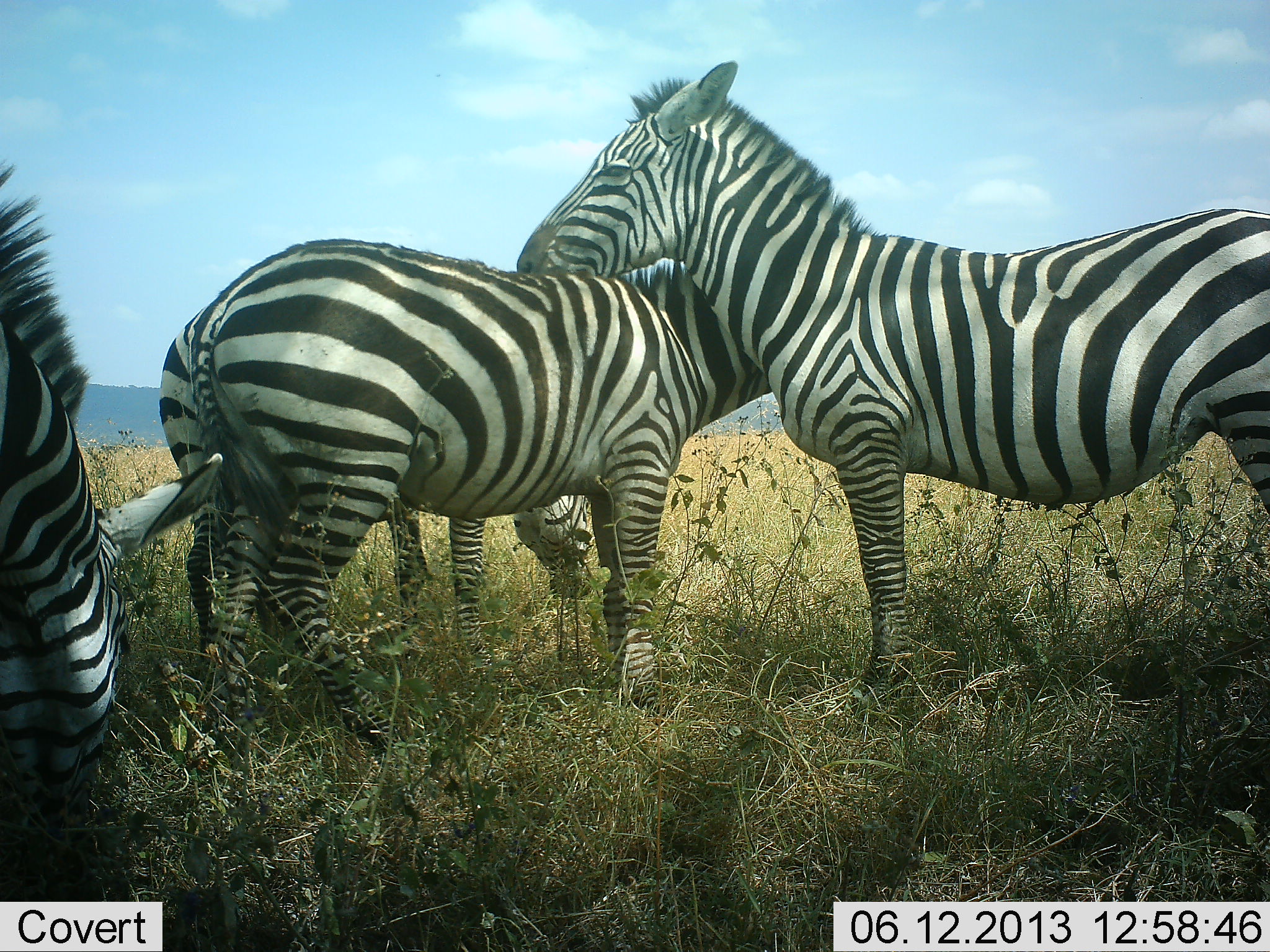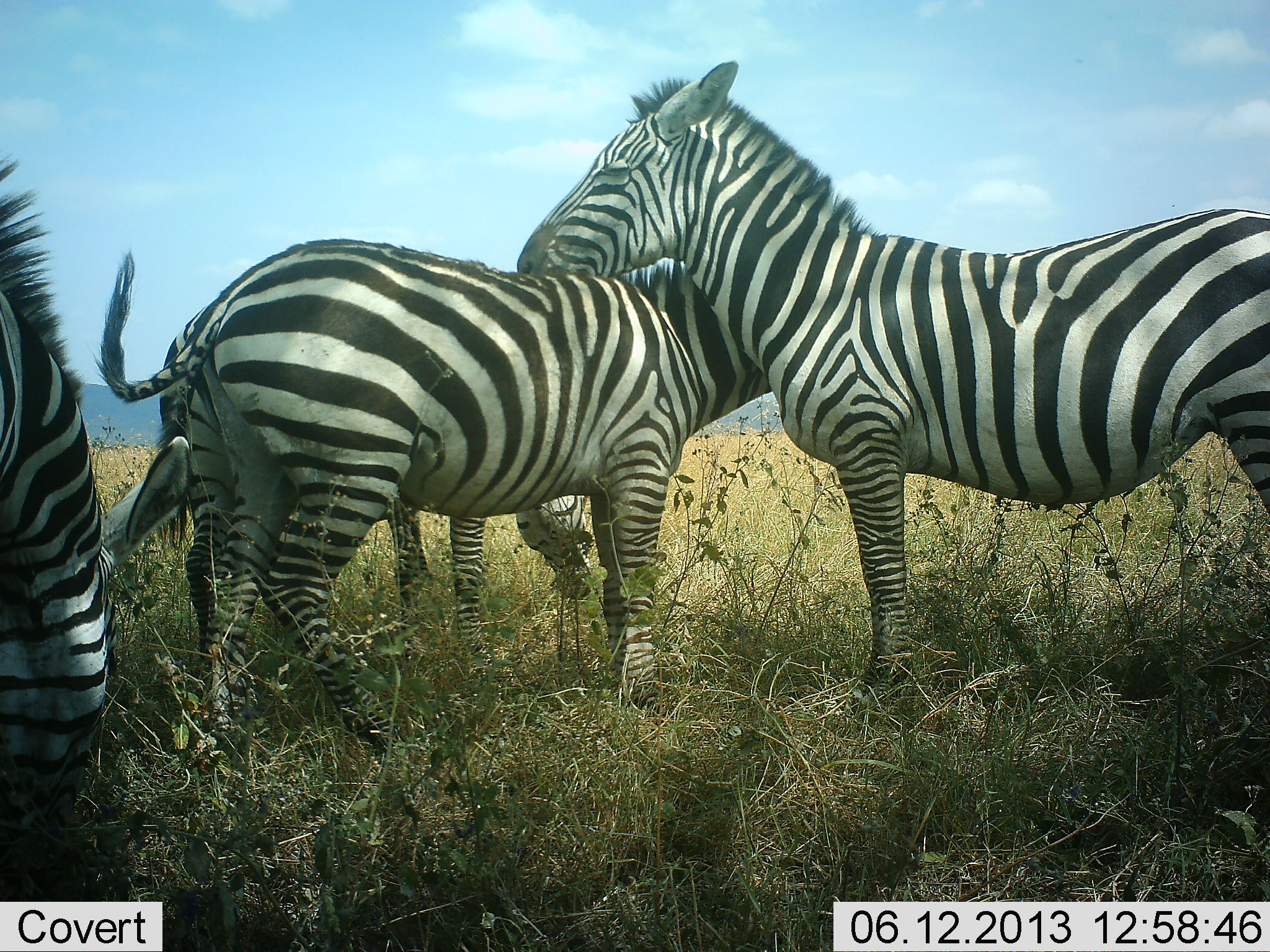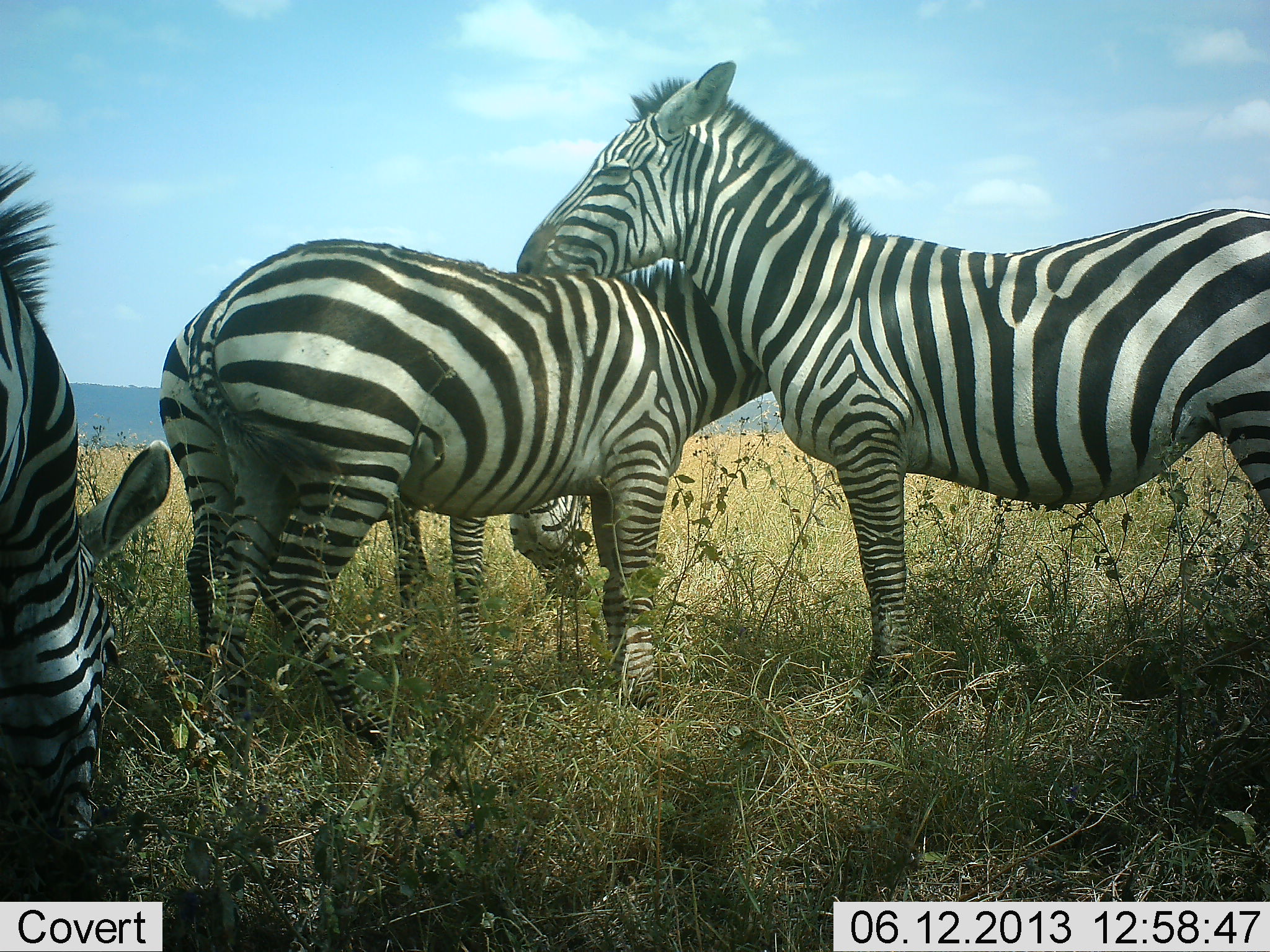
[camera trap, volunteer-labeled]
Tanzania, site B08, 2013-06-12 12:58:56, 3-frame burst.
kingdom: Animalia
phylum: Chordata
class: Mammalia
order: Perissodactyla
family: Equidae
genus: Equus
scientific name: Equus quagga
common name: plains zebra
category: zebra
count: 4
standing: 100%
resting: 0%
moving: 0%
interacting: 40%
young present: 0%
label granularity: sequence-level